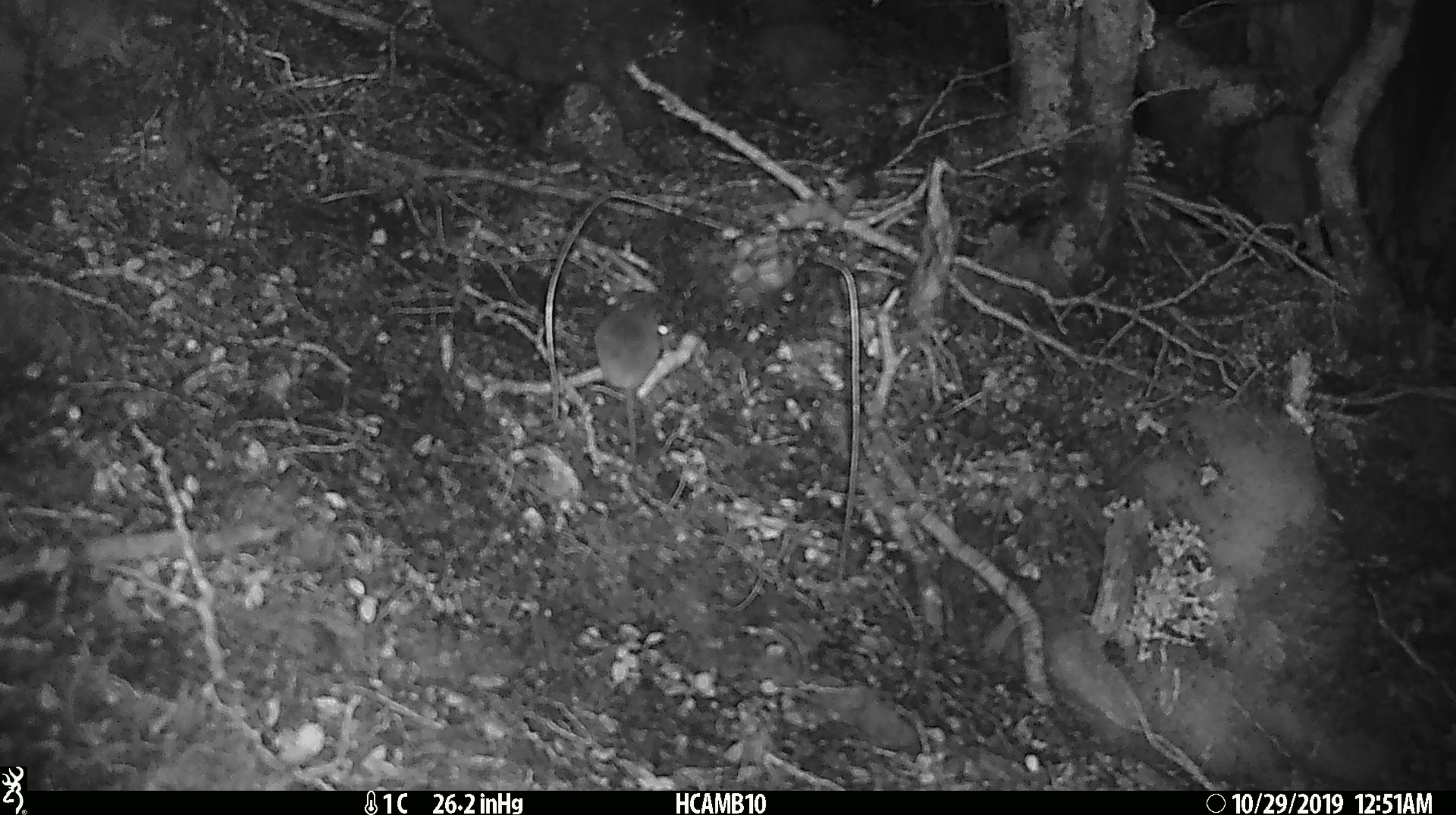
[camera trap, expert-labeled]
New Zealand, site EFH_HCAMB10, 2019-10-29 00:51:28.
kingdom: Animalia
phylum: Chordata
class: Mammalia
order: Rodentia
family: Muridae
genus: Mus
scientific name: Mus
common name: mouse